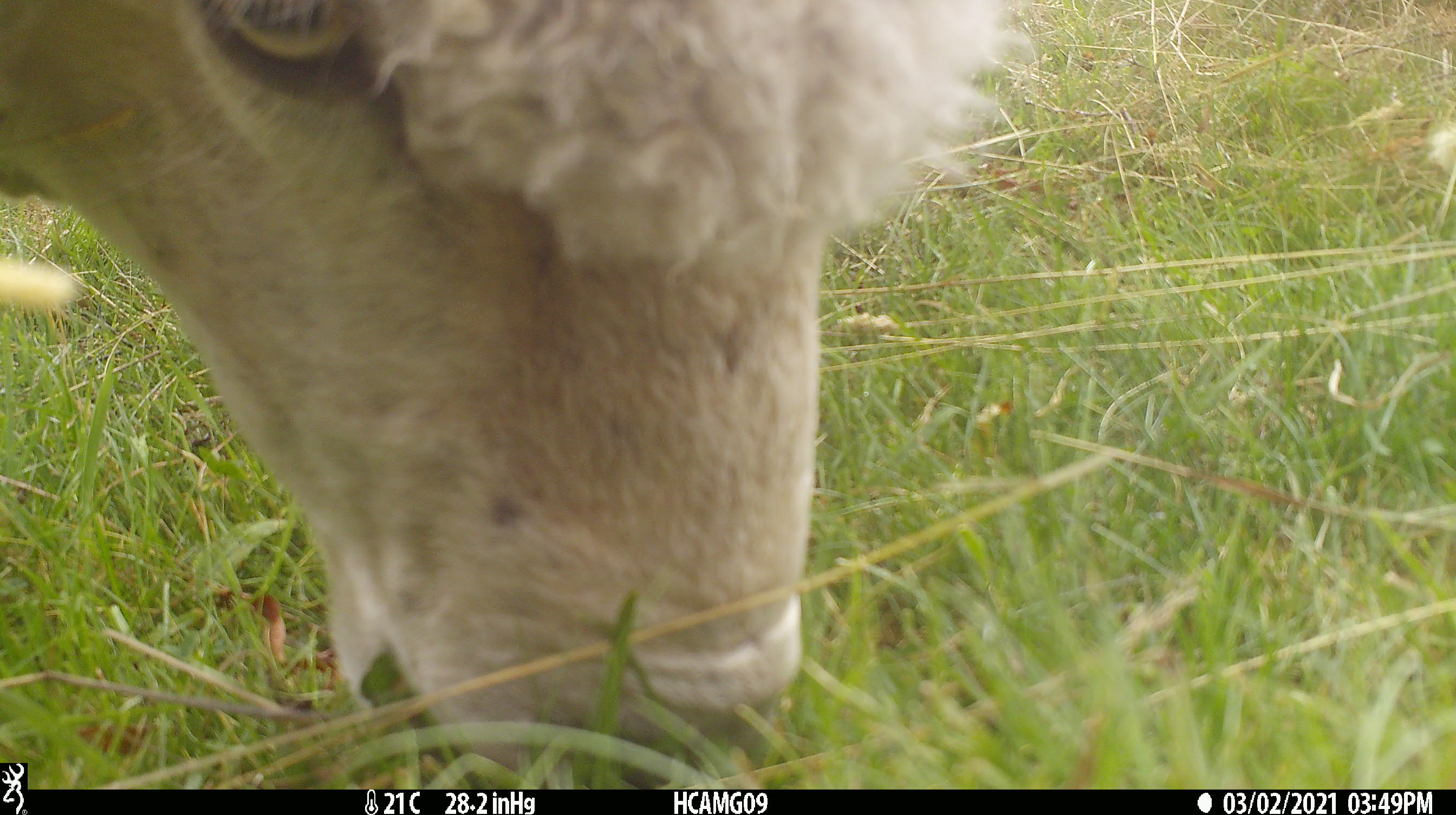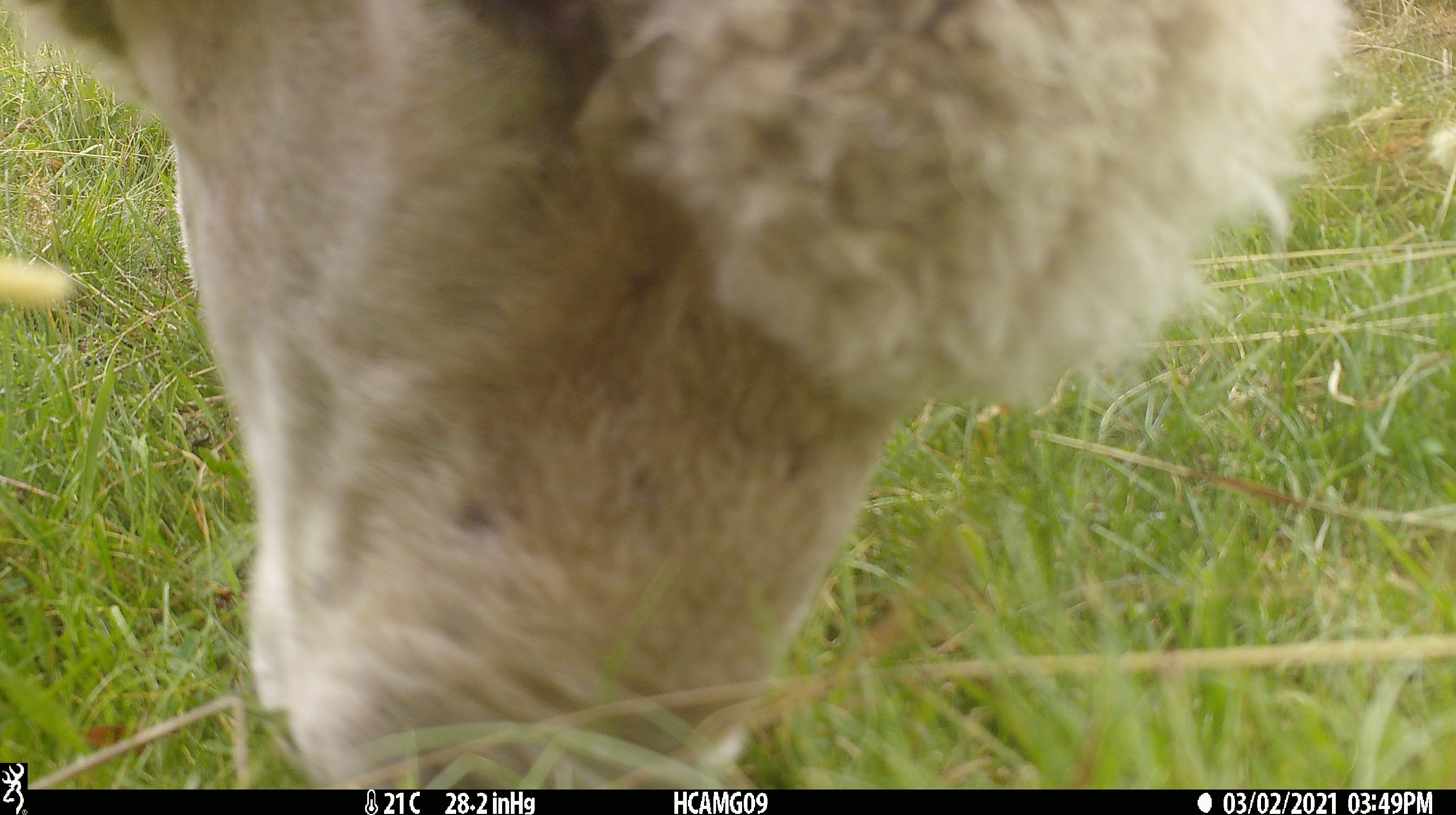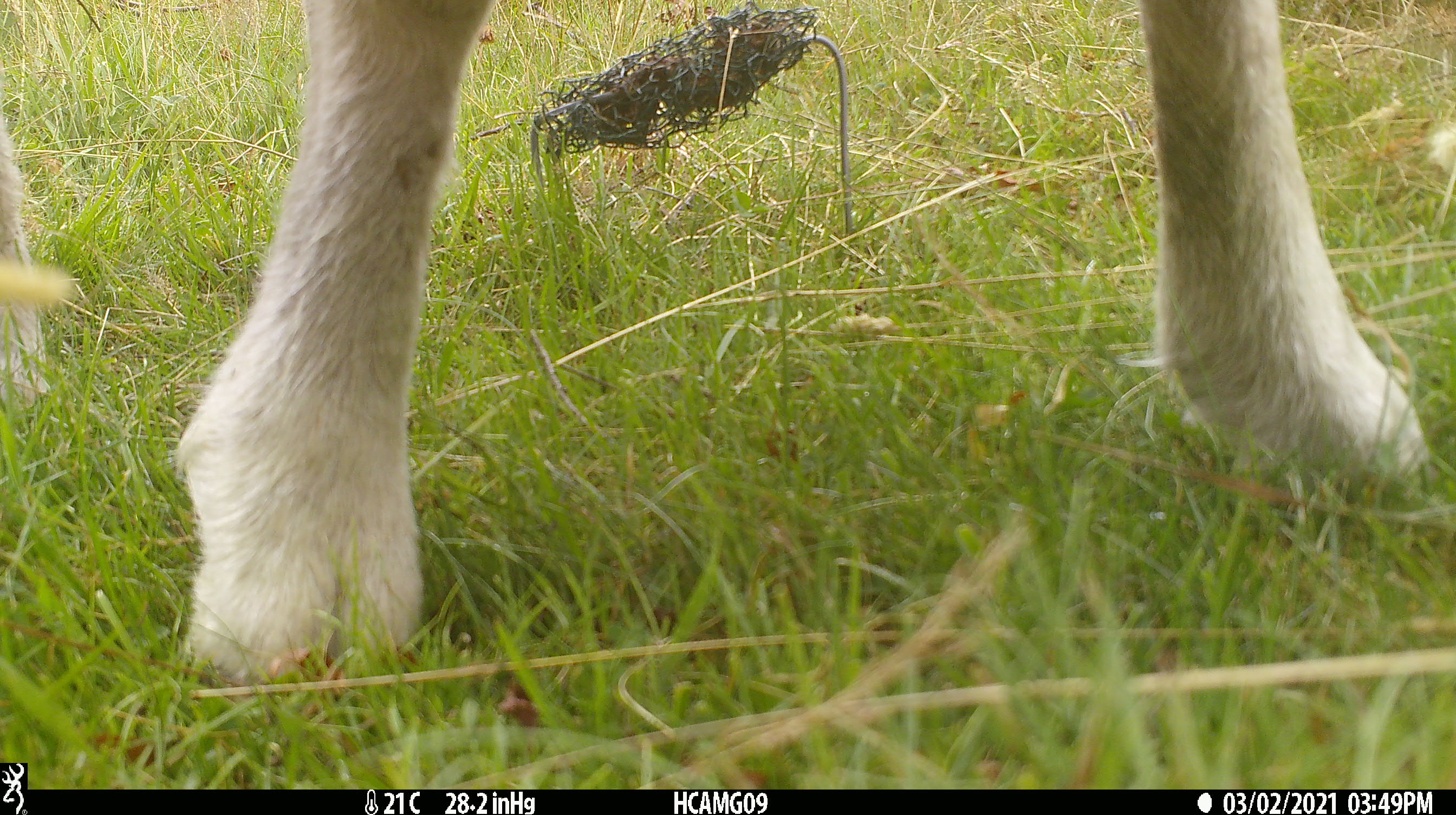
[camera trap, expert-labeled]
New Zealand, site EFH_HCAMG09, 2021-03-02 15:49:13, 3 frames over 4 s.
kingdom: Animalia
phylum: Chordata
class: Mammalia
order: Artiodactyla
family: Bovidae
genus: Ovis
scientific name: Ovis aries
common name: domestic sheep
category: sheep